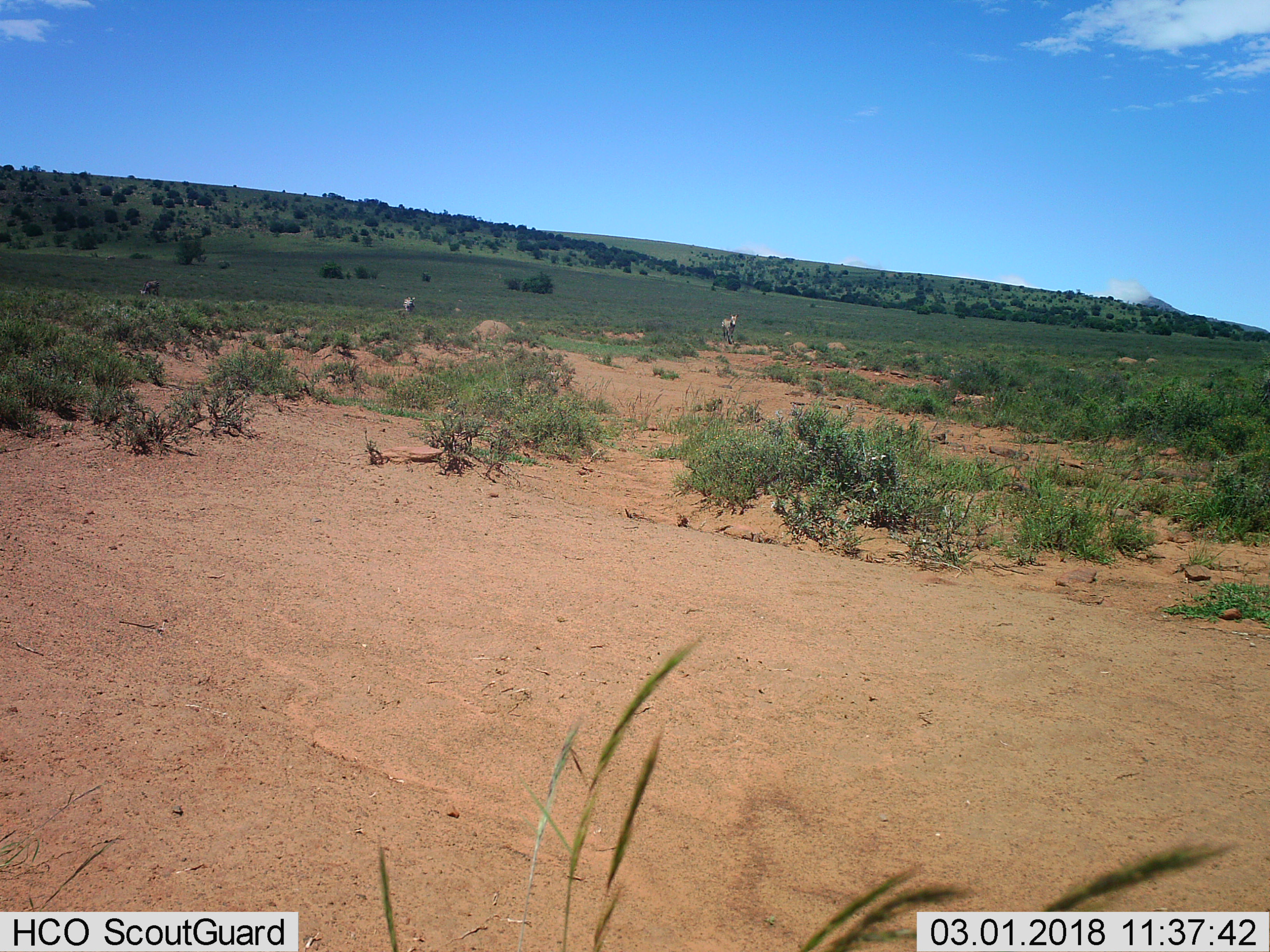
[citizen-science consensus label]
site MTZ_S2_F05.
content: unidentified animal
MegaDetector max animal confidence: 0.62